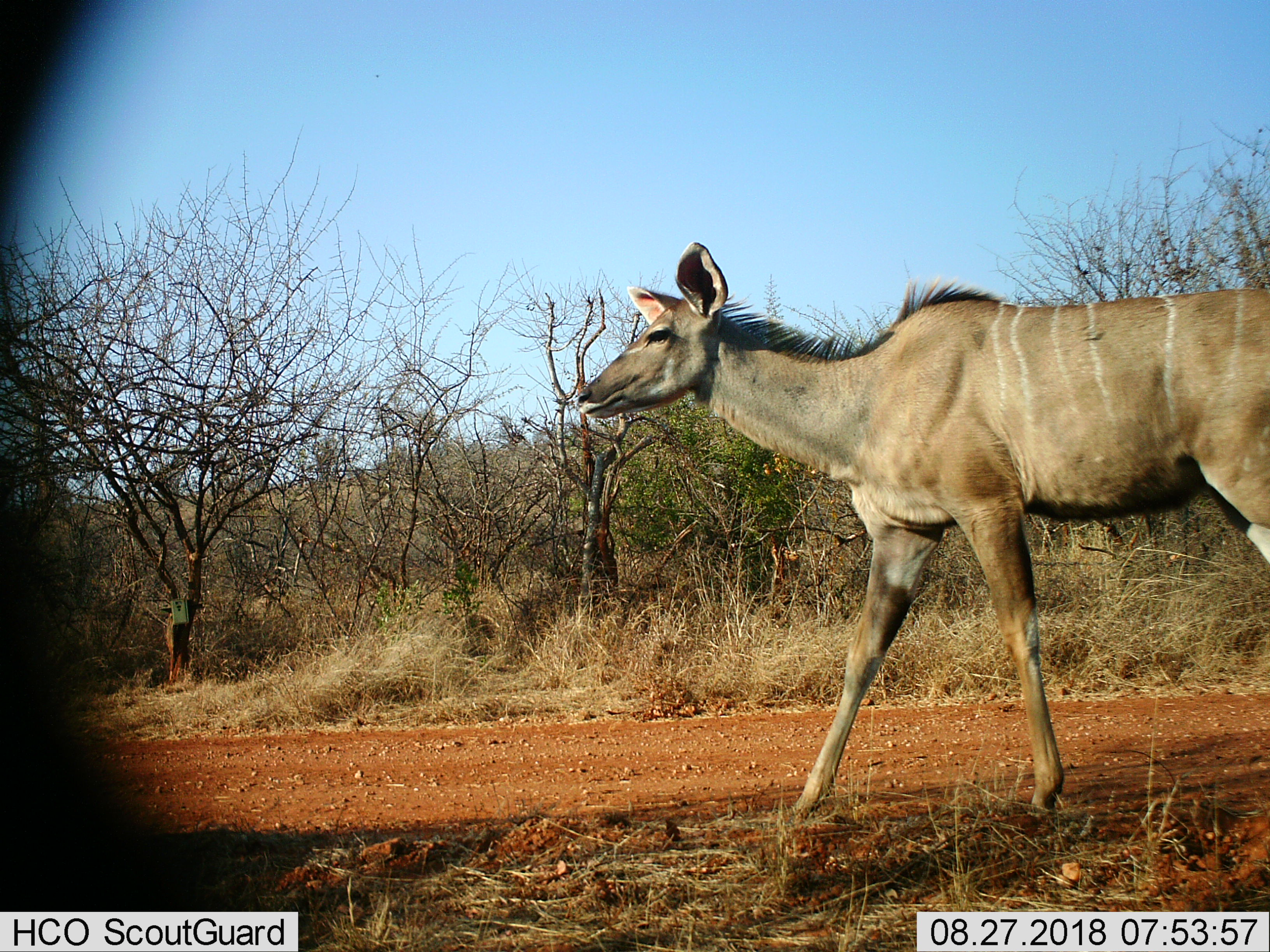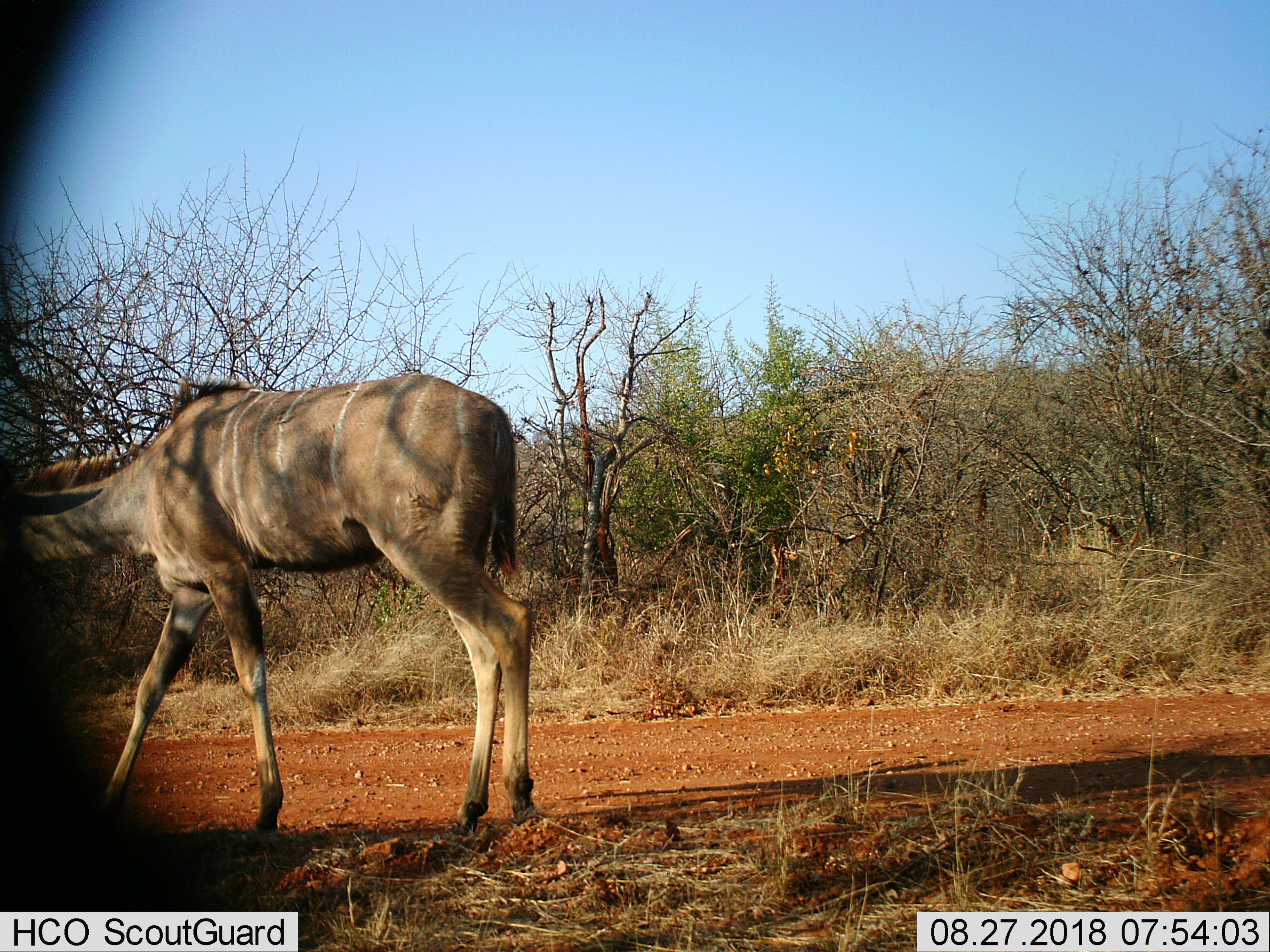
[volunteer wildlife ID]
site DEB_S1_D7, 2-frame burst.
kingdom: Animalia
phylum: Chordata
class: Mammalia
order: Artiodactyla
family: Bovidae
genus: Tragelaphus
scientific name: Tragelaphus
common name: kudu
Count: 1.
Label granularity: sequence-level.